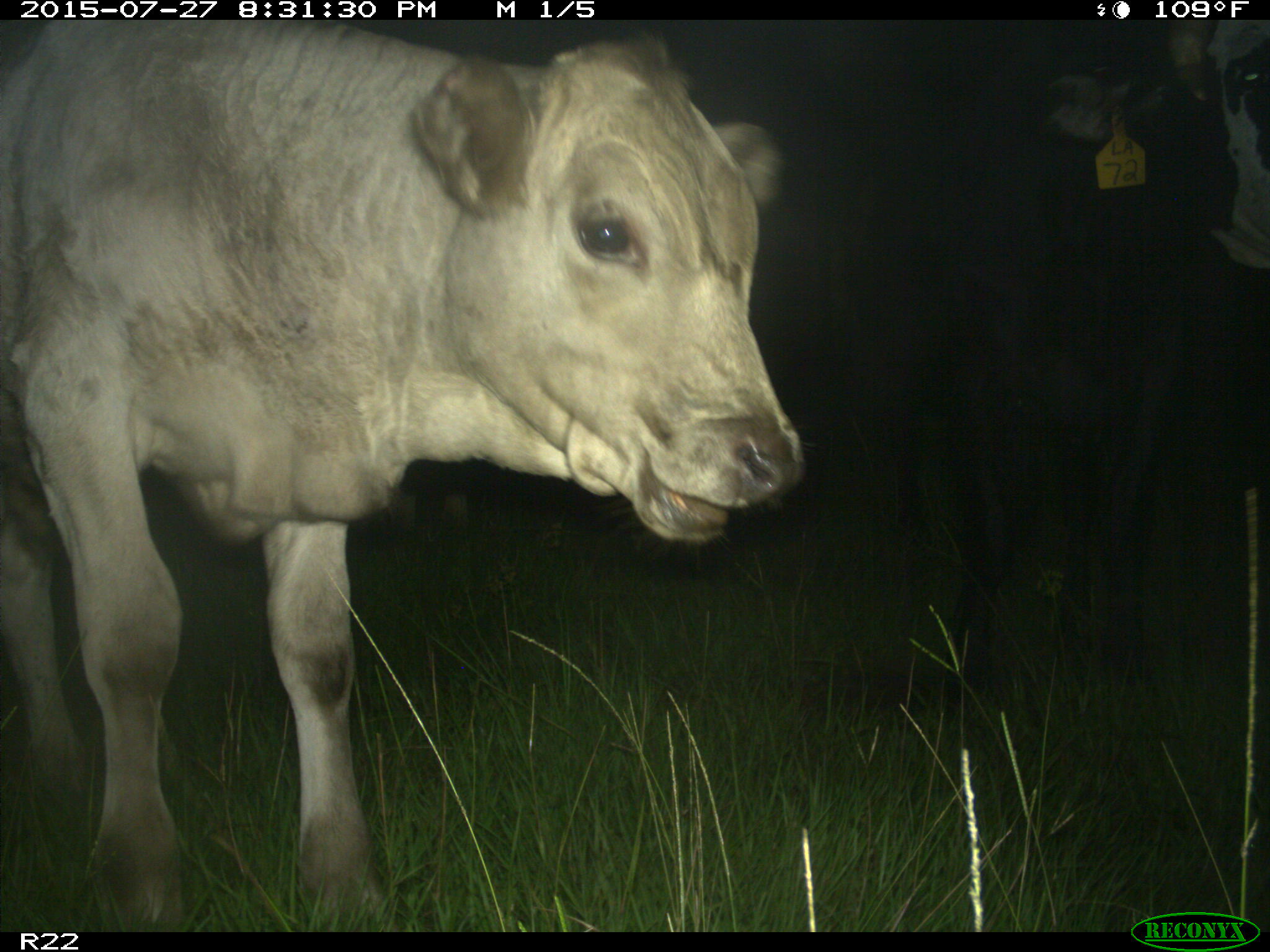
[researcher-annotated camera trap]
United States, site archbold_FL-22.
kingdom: Animalia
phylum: Chordata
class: Mammalia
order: Artiodactyla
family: Bovidae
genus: Bos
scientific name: Bos taurus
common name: domestic cow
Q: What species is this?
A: Bos taurus (domestic cow).